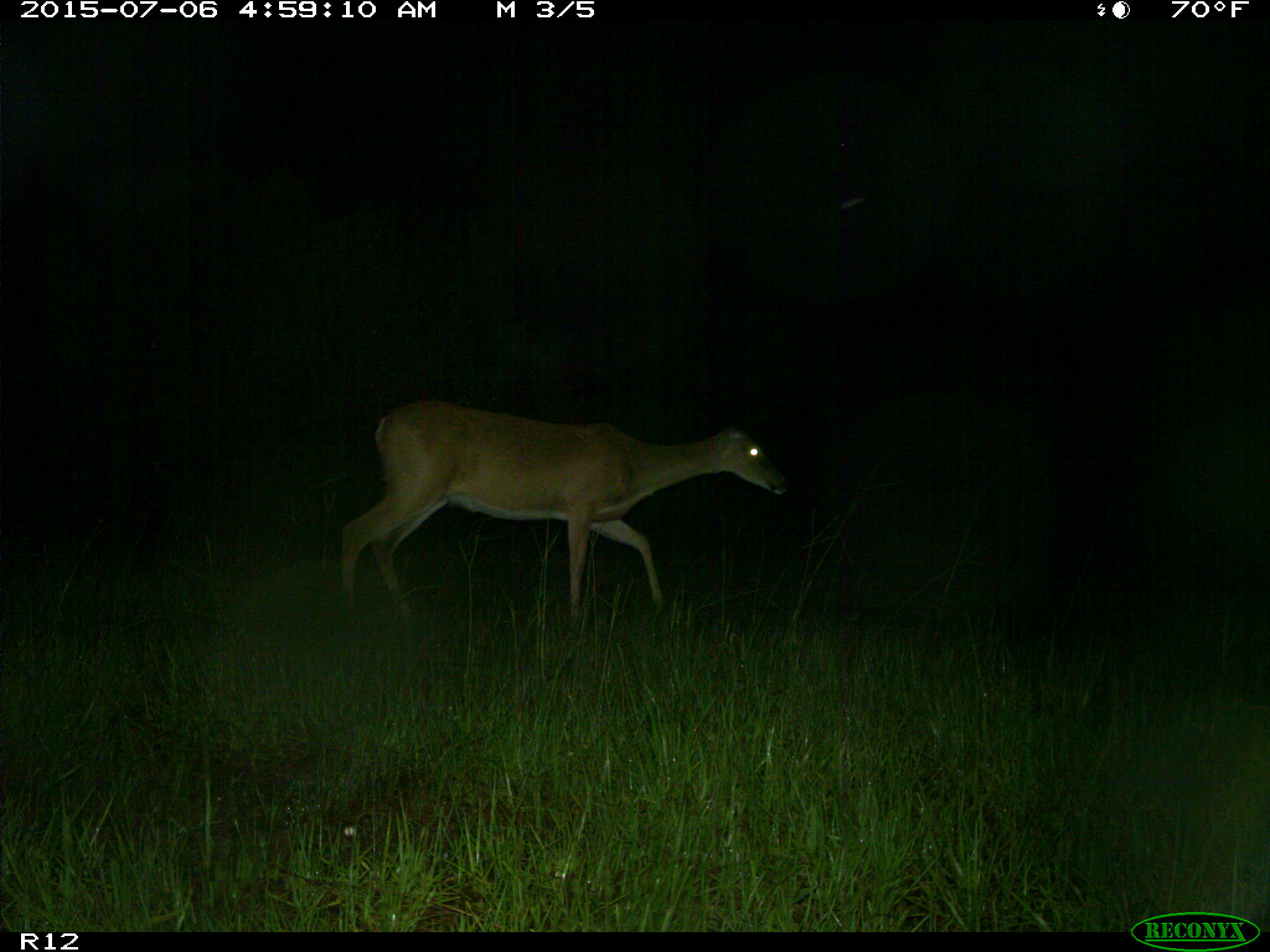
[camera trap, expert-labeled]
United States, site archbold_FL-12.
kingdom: Animalia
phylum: Chordata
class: Mammalia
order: Artiodactyla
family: Cervidae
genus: Odocoileus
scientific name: Odocoileus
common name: deer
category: unidentified deer